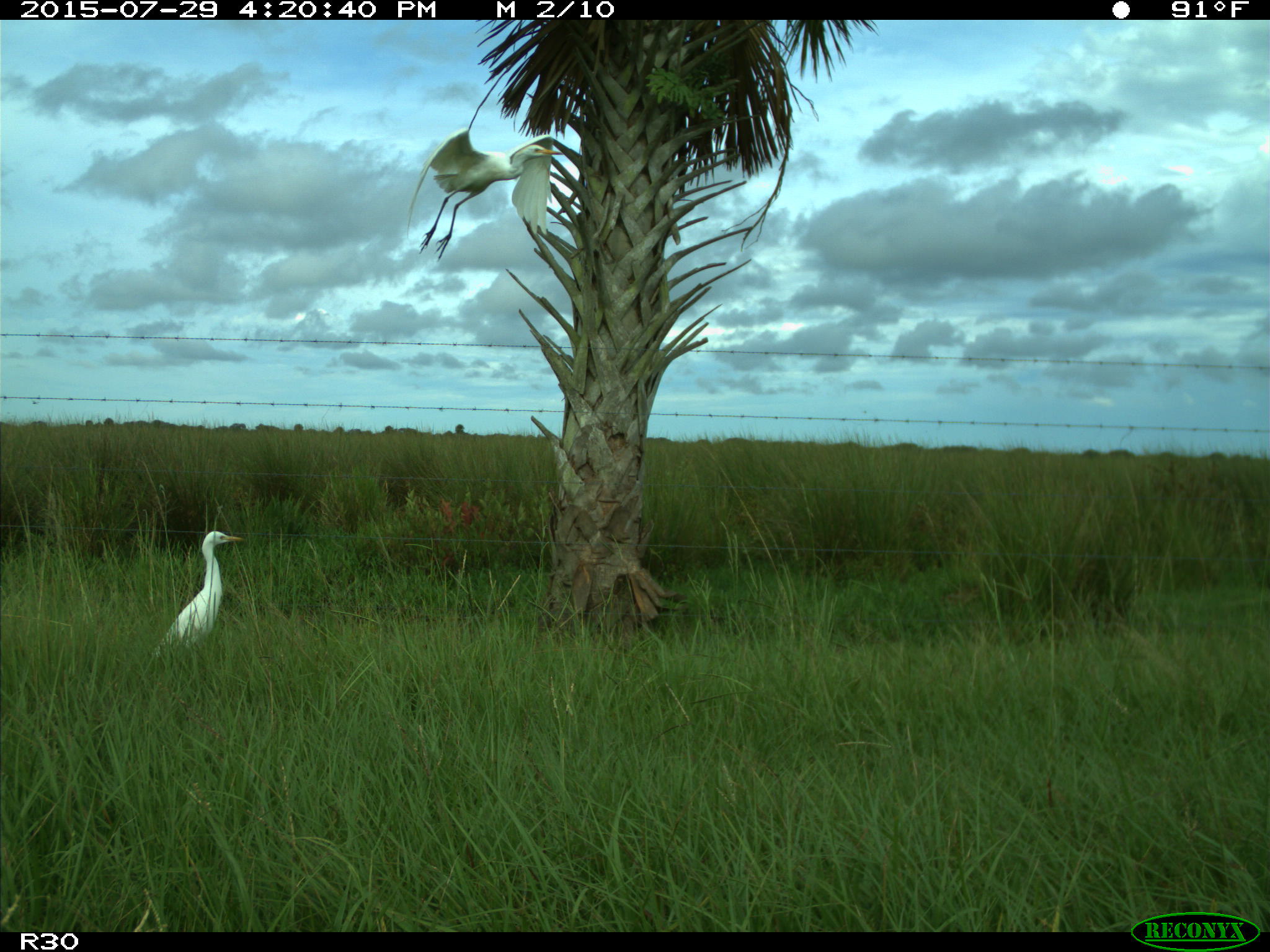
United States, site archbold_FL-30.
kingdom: Animalia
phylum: Chordata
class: Aves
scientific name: Aves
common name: birds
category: unidentified bird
Unidentified bird (birds) (Aves).